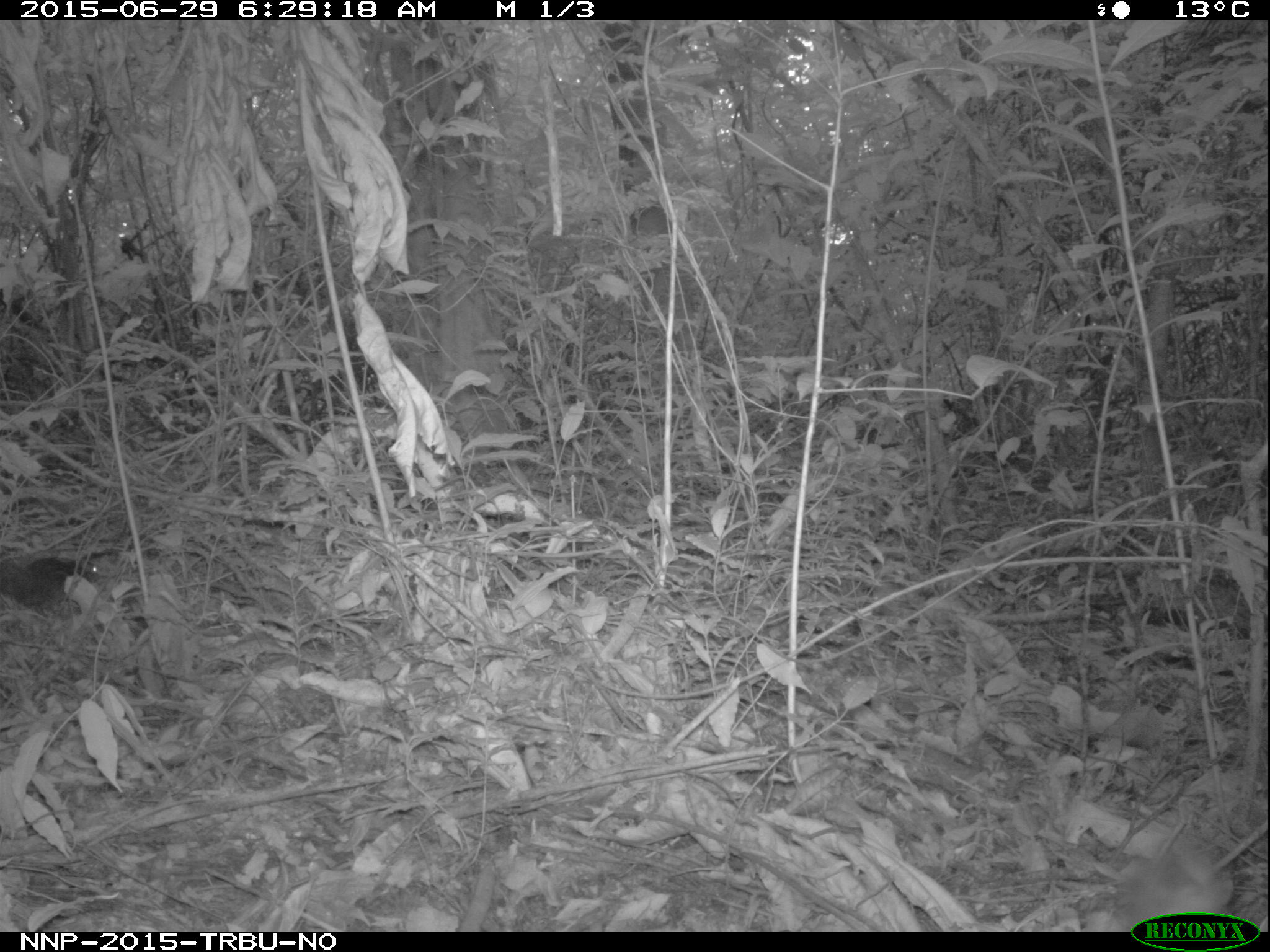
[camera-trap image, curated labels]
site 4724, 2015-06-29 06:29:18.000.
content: unidentified animal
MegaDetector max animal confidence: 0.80